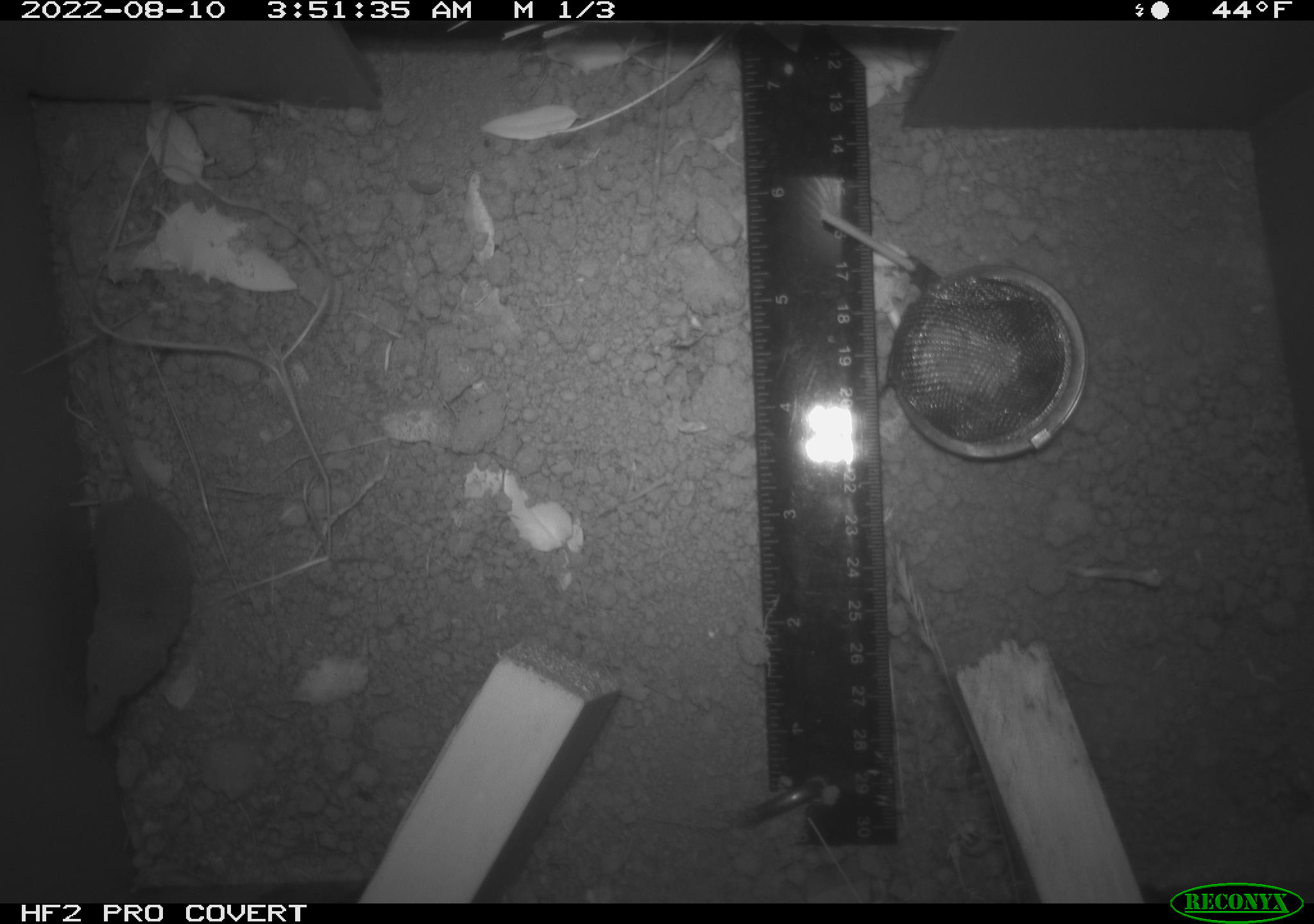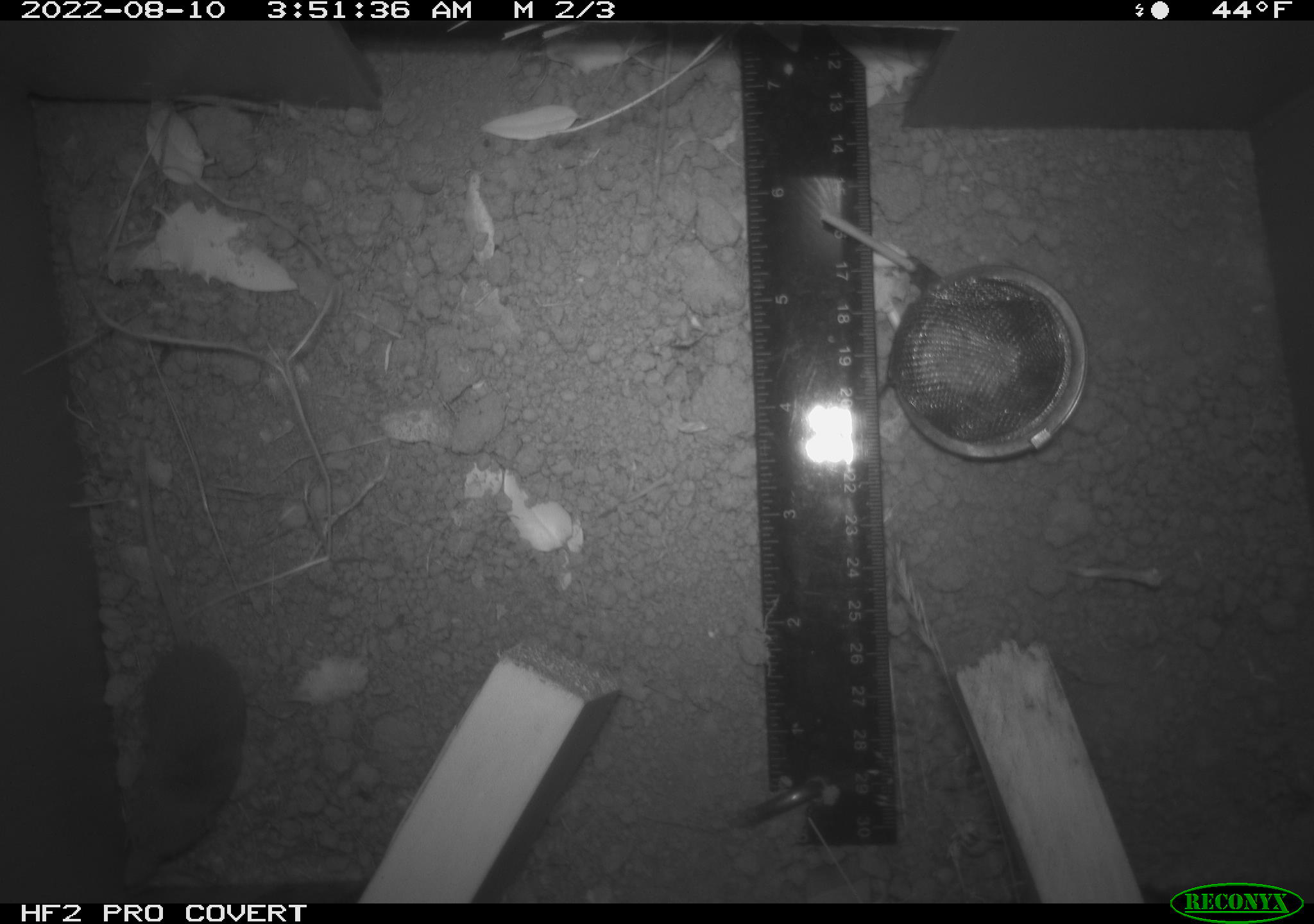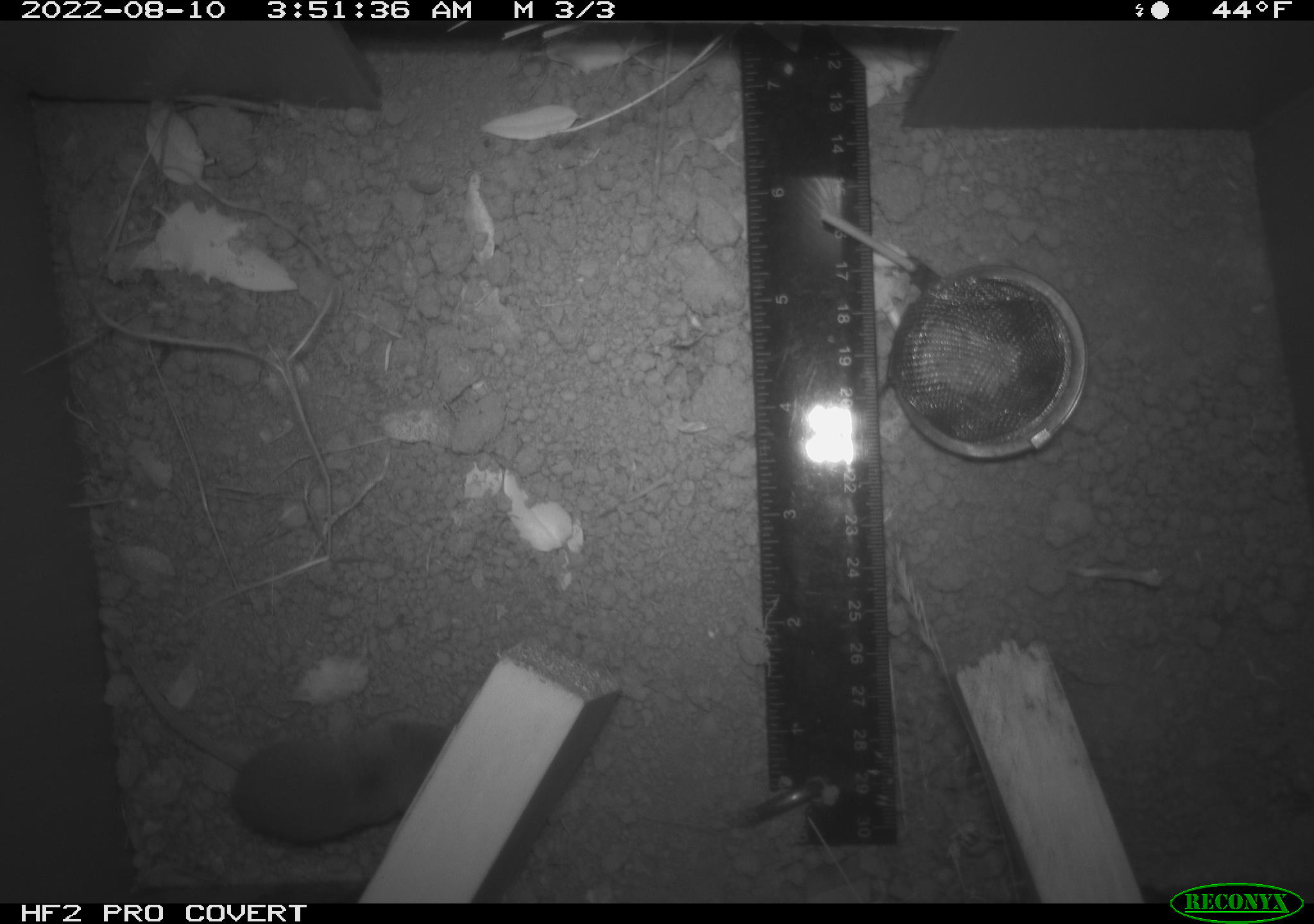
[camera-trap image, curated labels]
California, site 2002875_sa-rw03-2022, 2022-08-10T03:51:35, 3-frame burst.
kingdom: Animalia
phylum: Chordata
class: Mammalia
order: Eulipotyphla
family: Soricidae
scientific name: Soricidae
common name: shrews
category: soricidae family